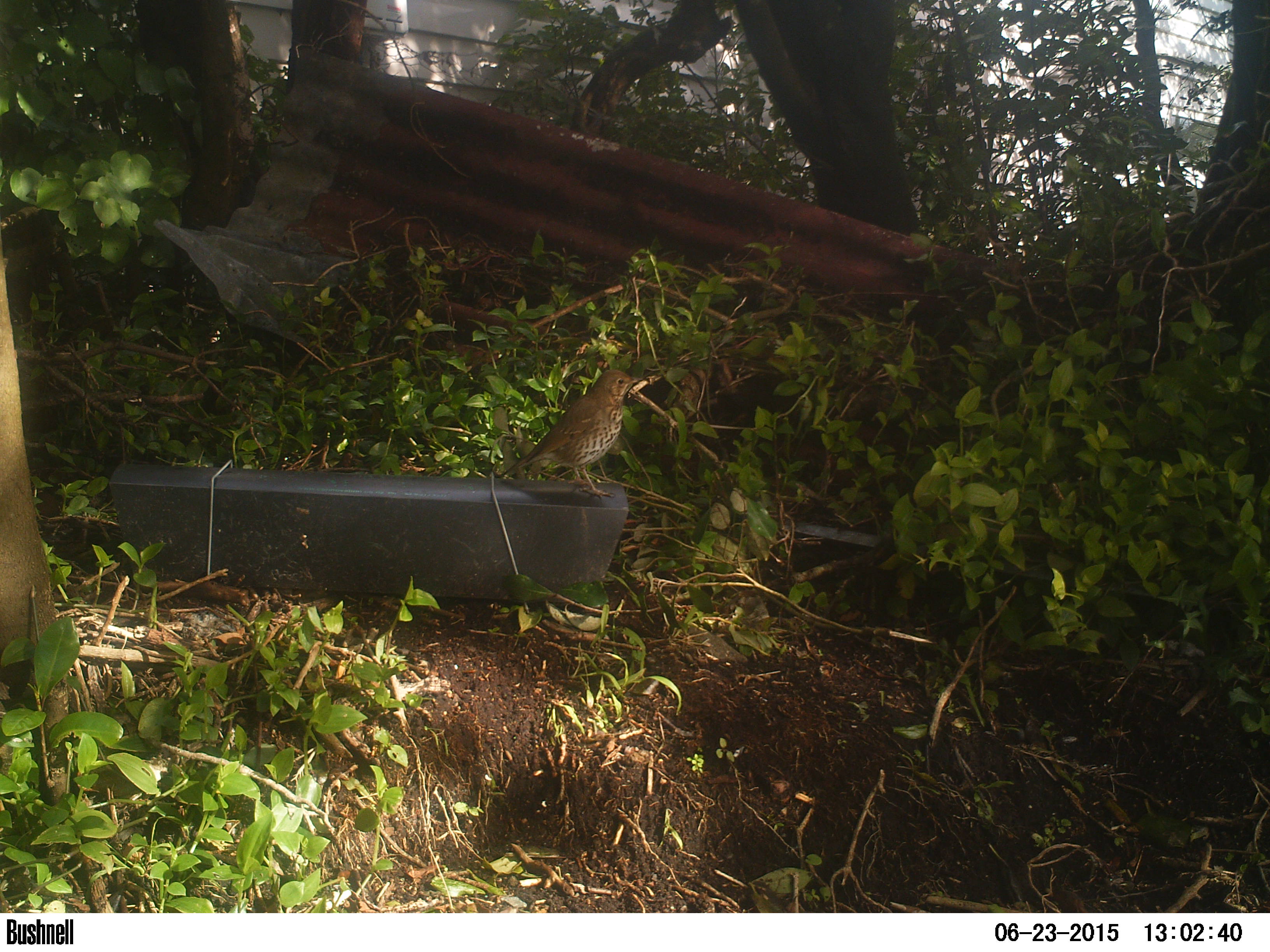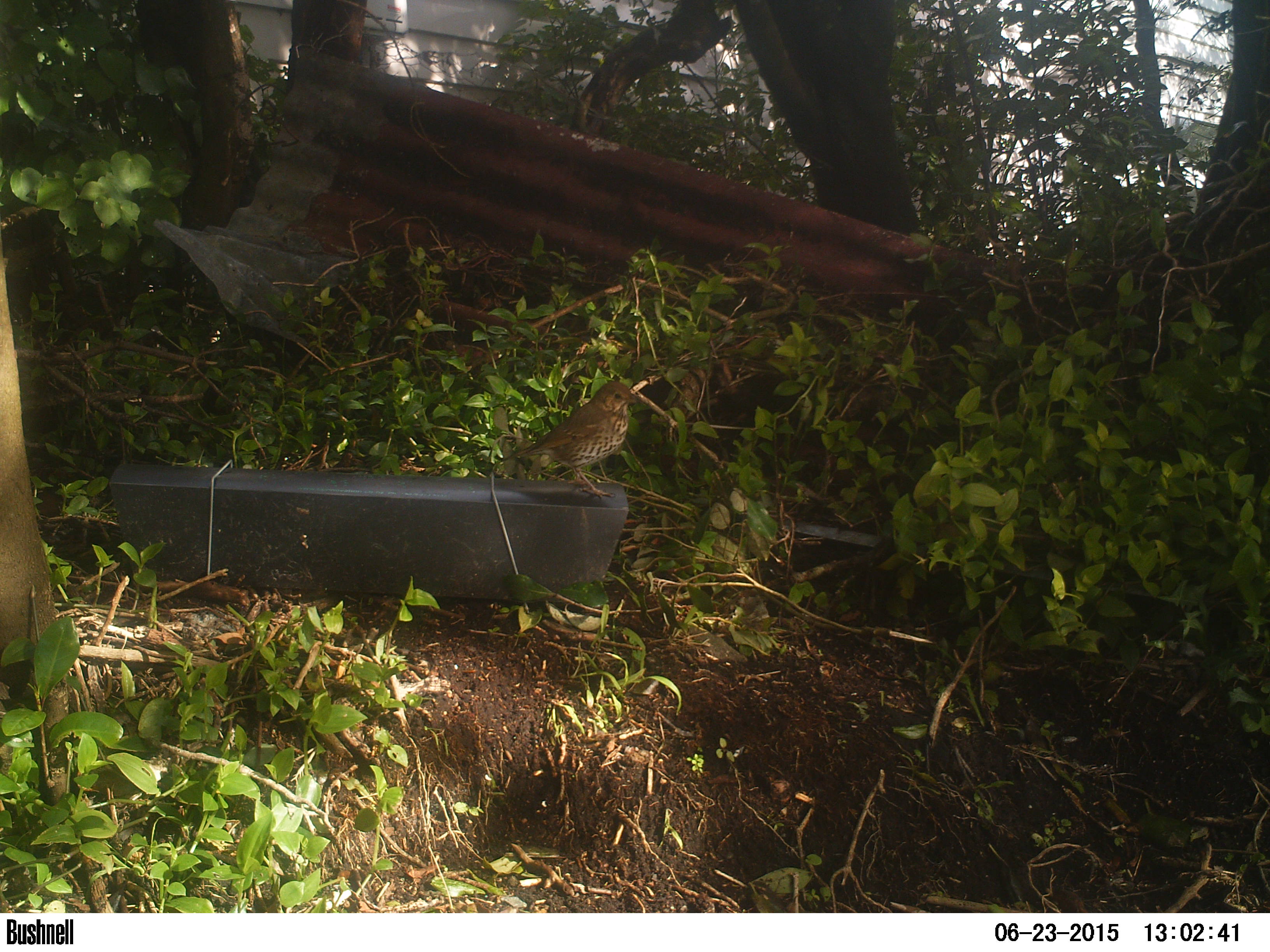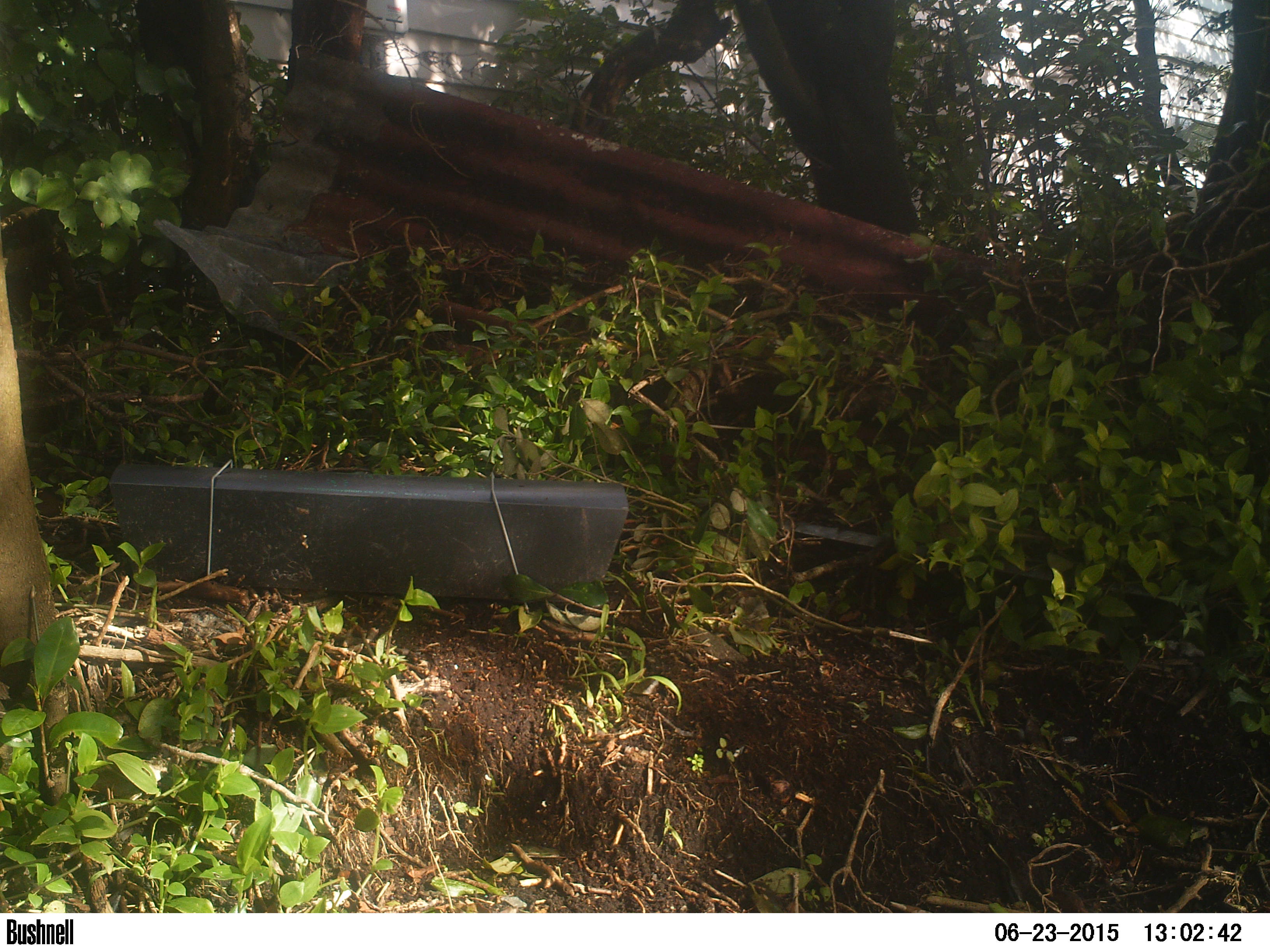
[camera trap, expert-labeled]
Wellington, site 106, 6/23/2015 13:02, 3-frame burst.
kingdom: Animalia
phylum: Chordata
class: Aves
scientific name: Aves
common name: bird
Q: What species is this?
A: Bird (Aves).